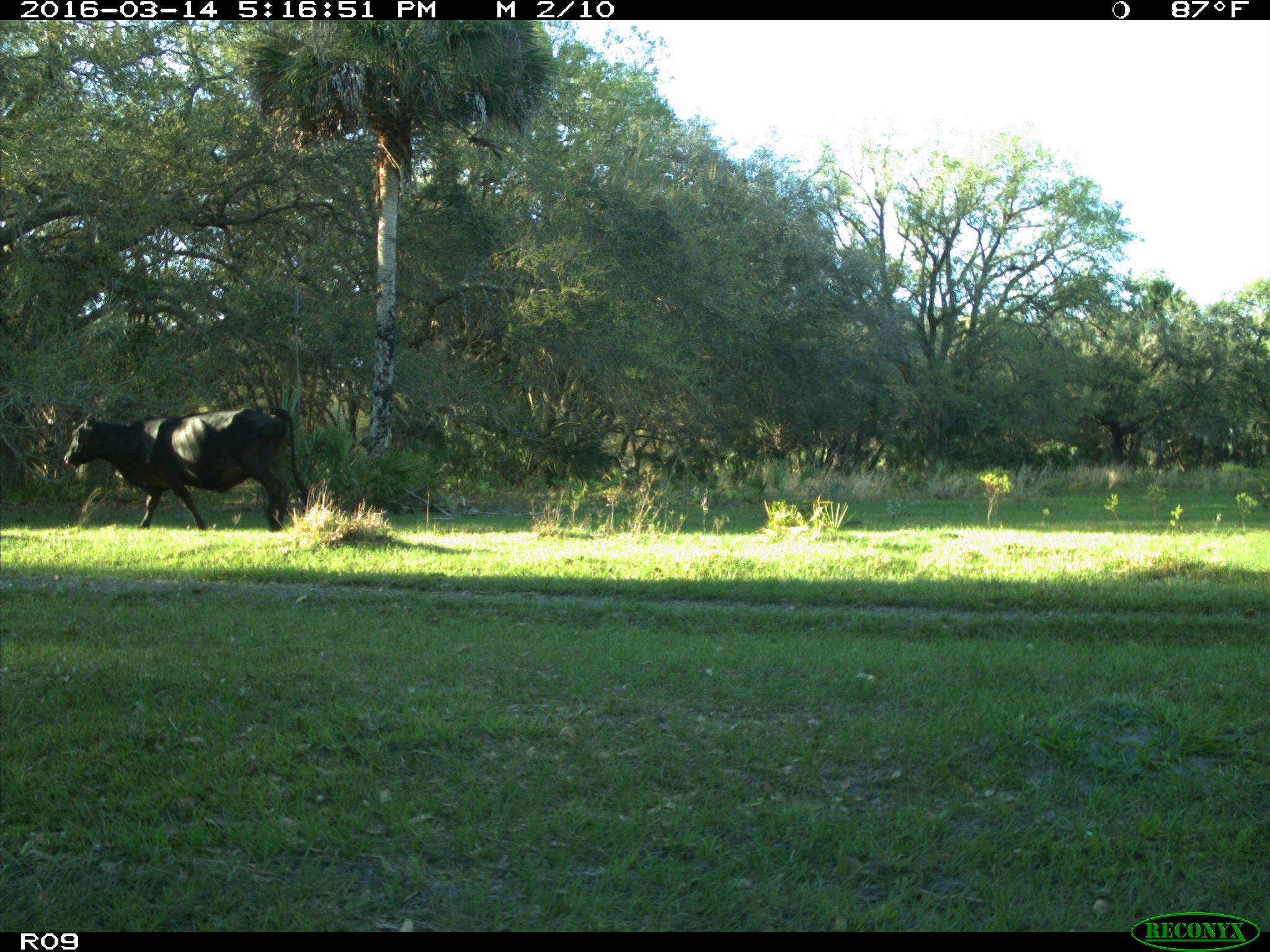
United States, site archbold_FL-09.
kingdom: Animalia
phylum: Chordata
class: Mammalia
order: Artiodactyla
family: Bovidae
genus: Bos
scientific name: Bos taurus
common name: domestic cow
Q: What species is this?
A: Bos taurus (domestic cow).